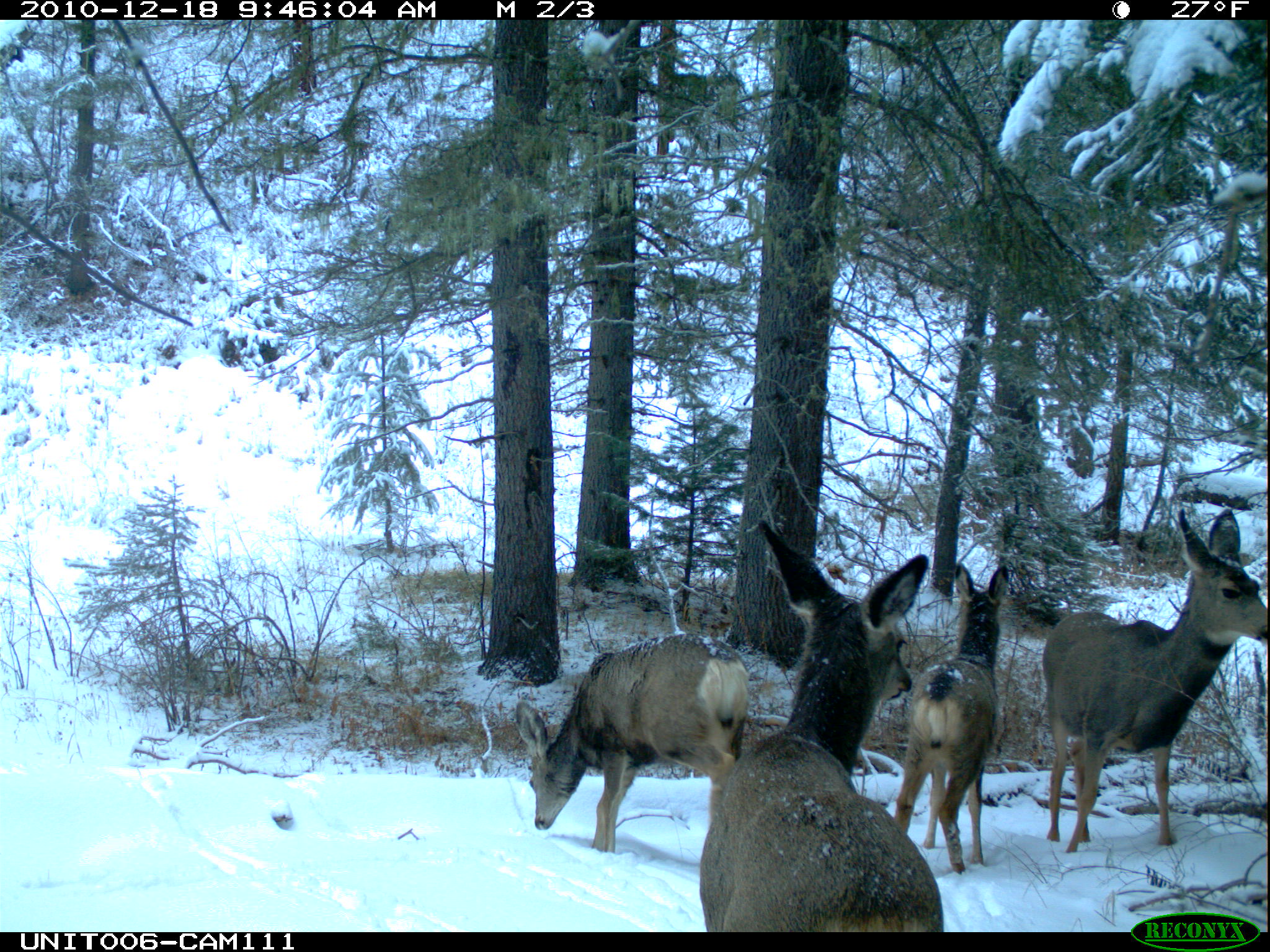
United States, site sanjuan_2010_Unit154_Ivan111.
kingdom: Animalia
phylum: Chordata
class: Mammalia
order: Artiodactyla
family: Cervidae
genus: Odocoileus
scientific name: Odocoileus hemionus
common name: mule deer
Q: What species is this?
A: Odocoileus hemionus (mule deer).